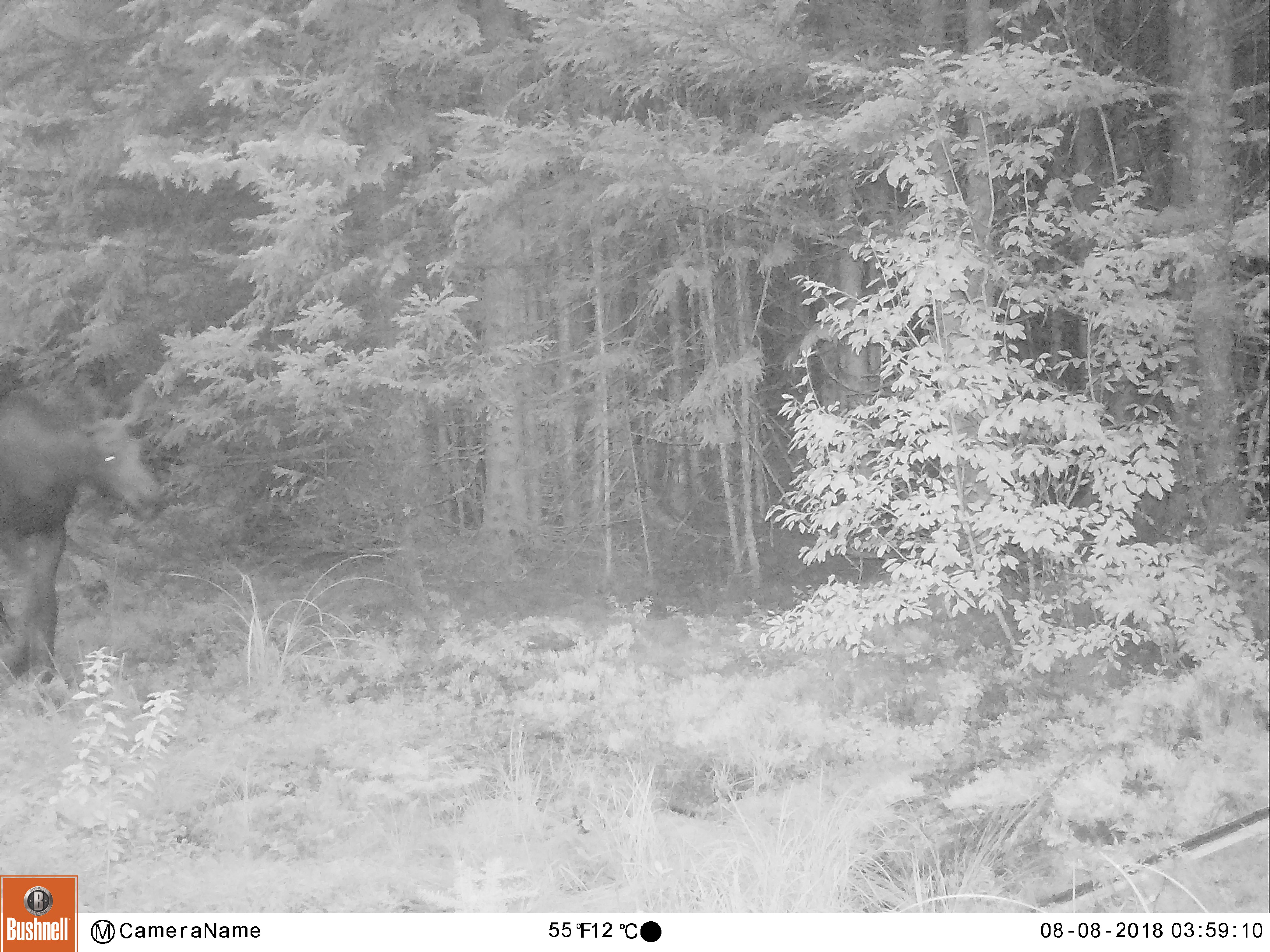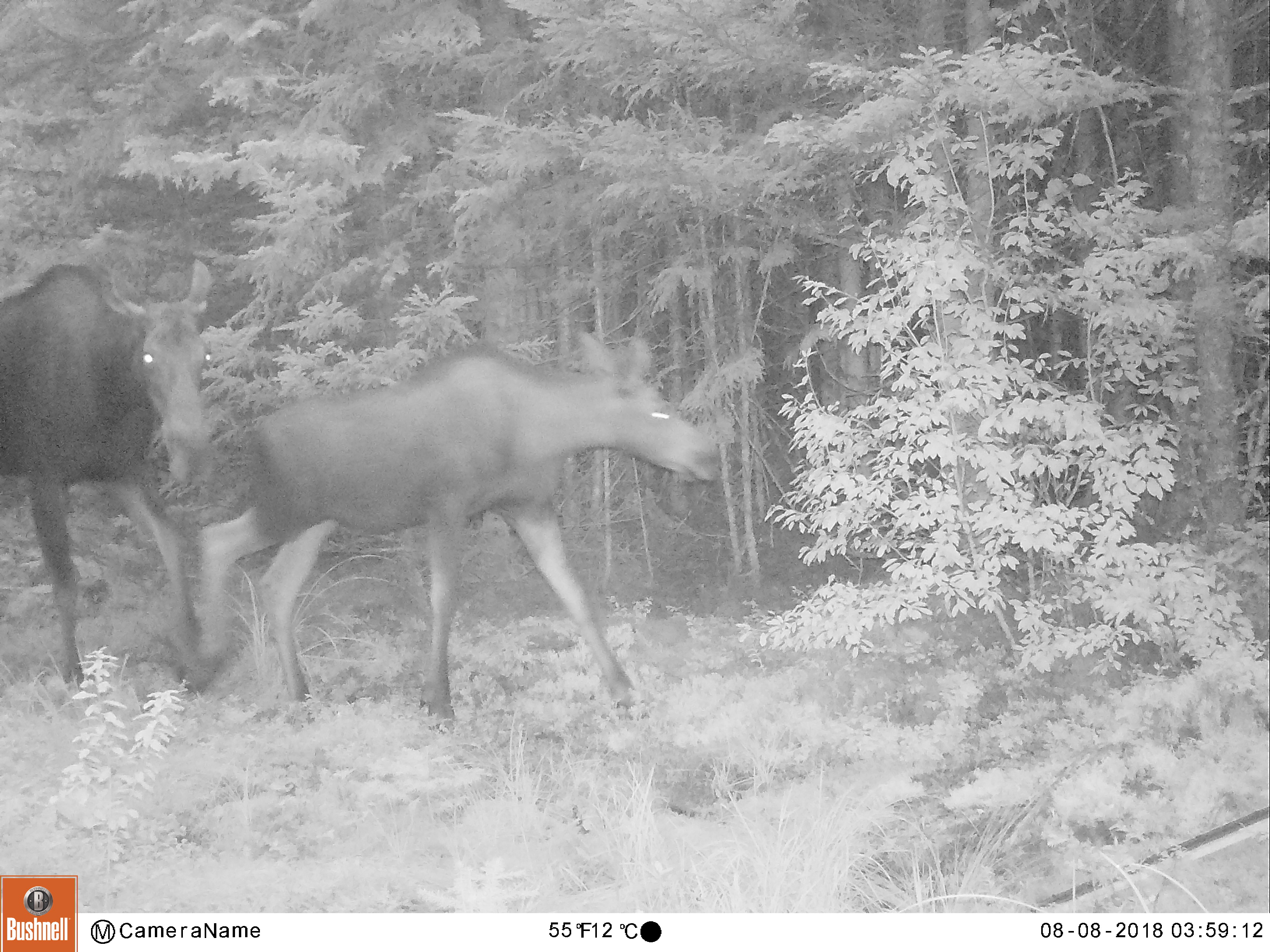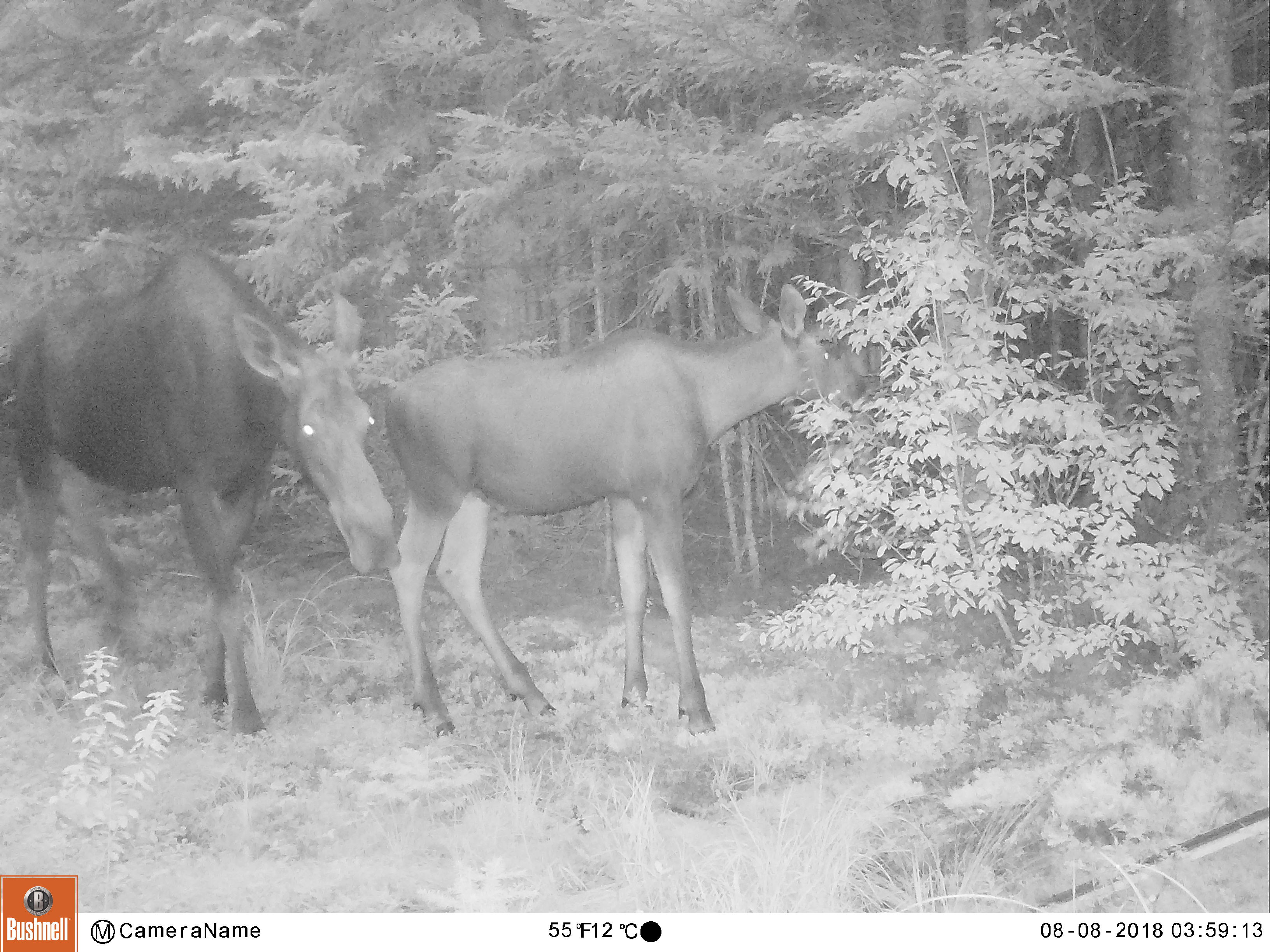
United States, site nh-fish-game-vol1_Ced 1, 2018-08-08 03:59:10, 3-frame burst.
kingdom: Animalia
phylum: Chordata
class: Mammalia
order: Artiodactyla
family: Cervidae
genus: Alces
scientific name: Alces alces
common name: moose